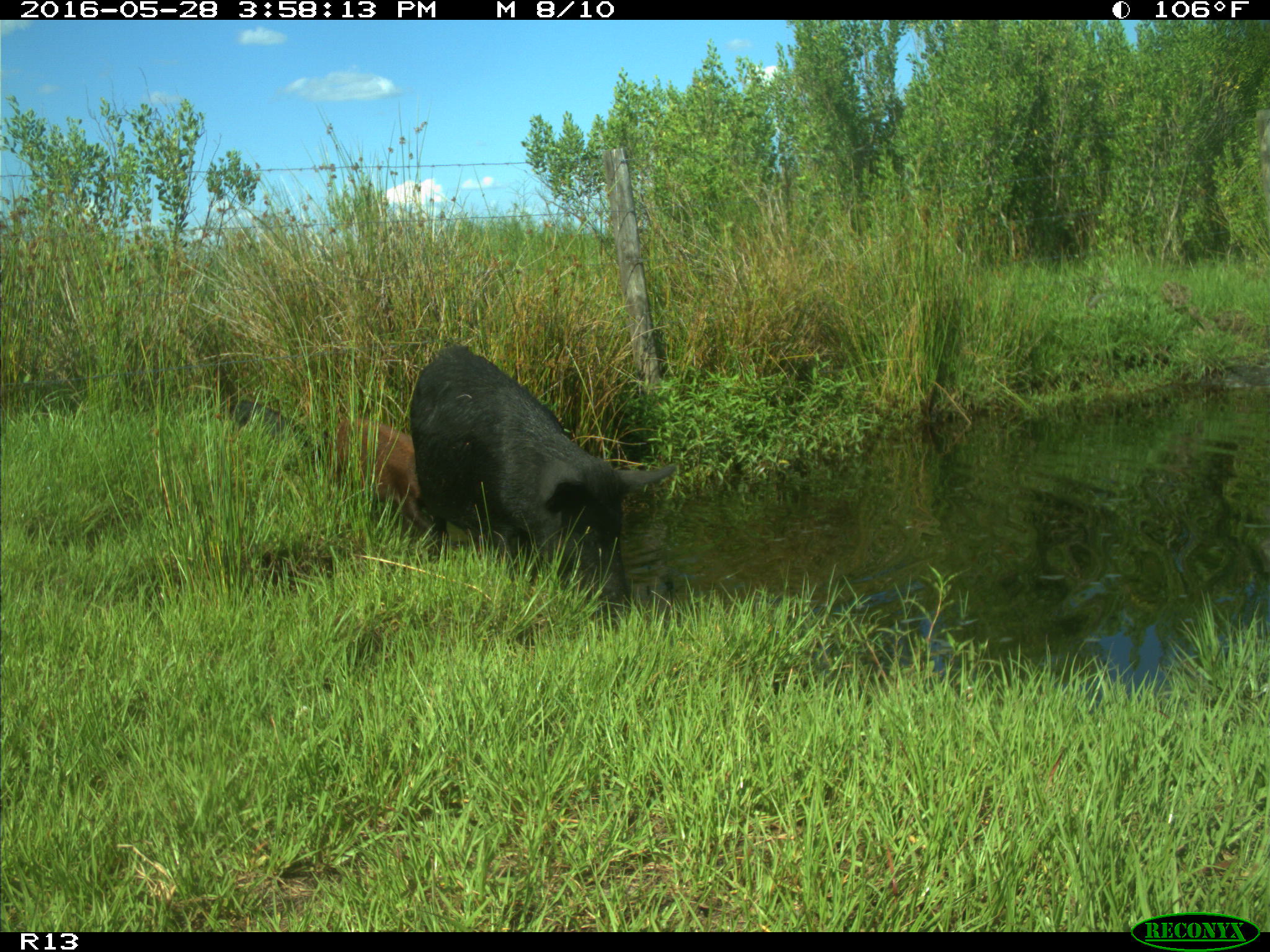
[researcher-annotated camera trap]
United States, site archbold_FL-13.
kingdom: Animalia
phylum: Chordata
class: Mammalia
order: Artiodactyla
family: Suidae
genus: Sus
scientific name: Sus scrofa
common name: wild boar